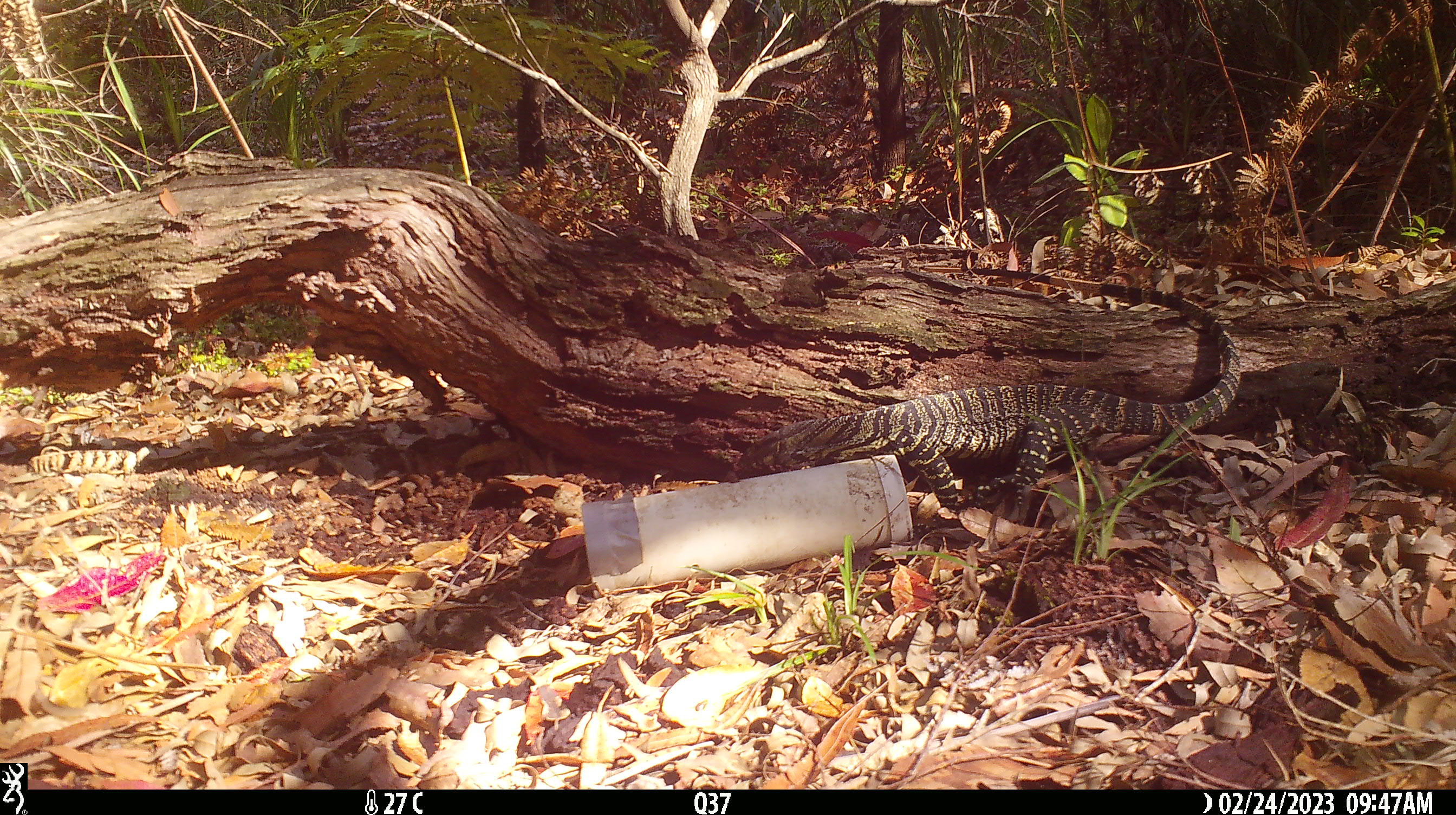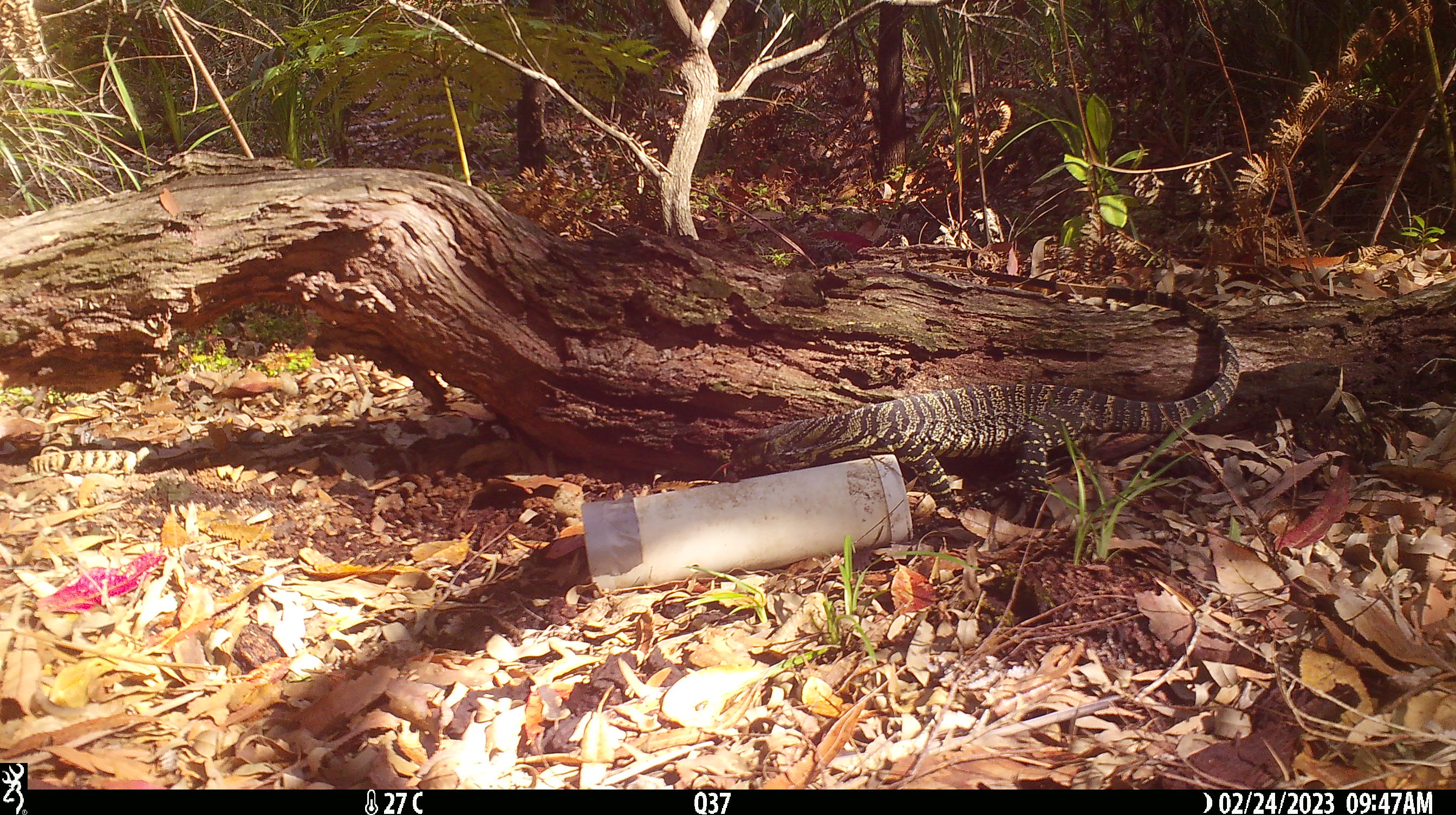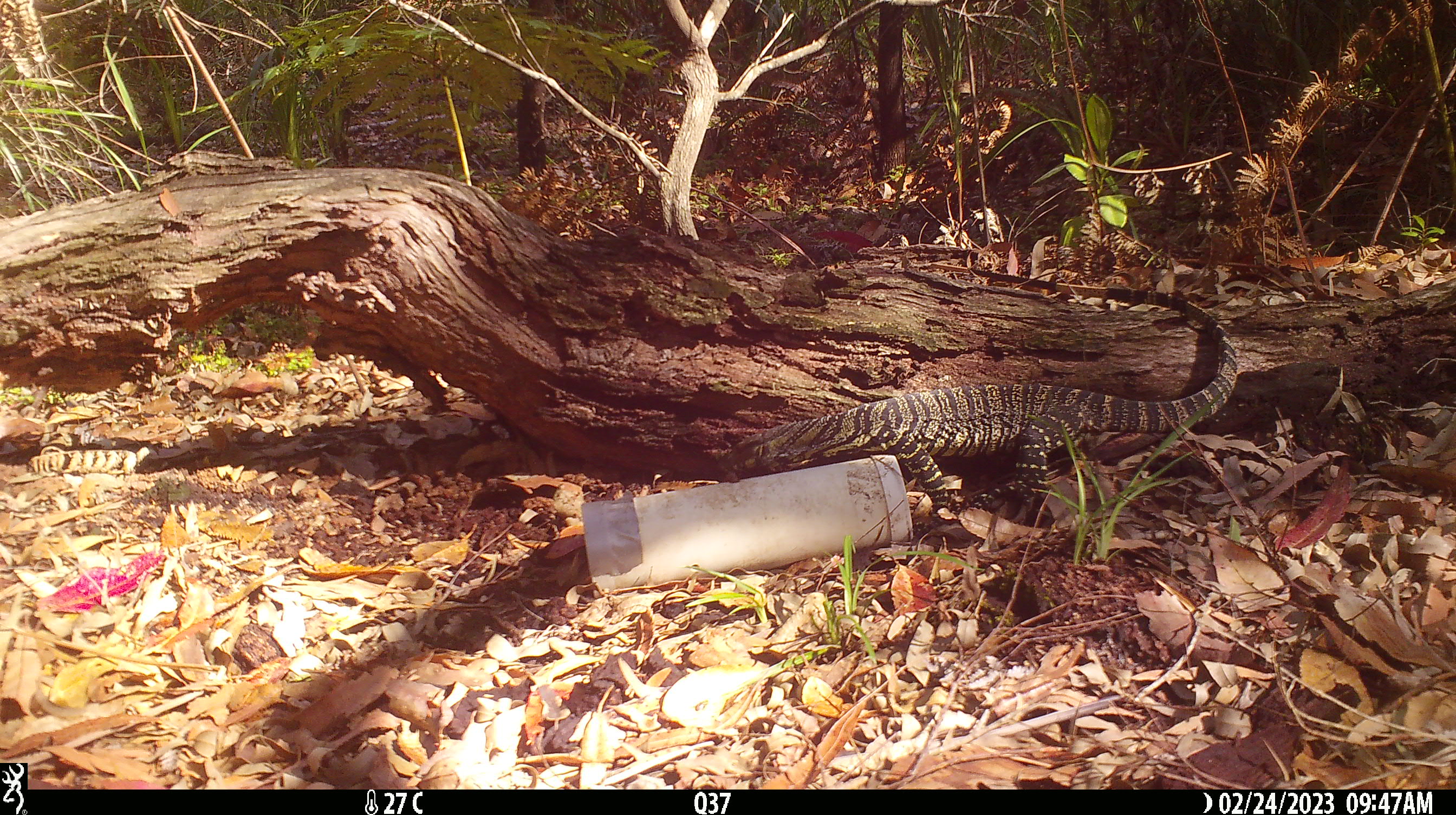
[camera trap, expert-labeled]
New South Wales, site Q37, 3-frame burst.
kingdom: Animalia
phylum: Chordata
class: Reptilia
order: Squamata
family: Varanidae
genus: Varanus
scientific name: Varanus varius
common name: lace monitor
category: goanna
Goanna (lace monitor) (Varanus varius).